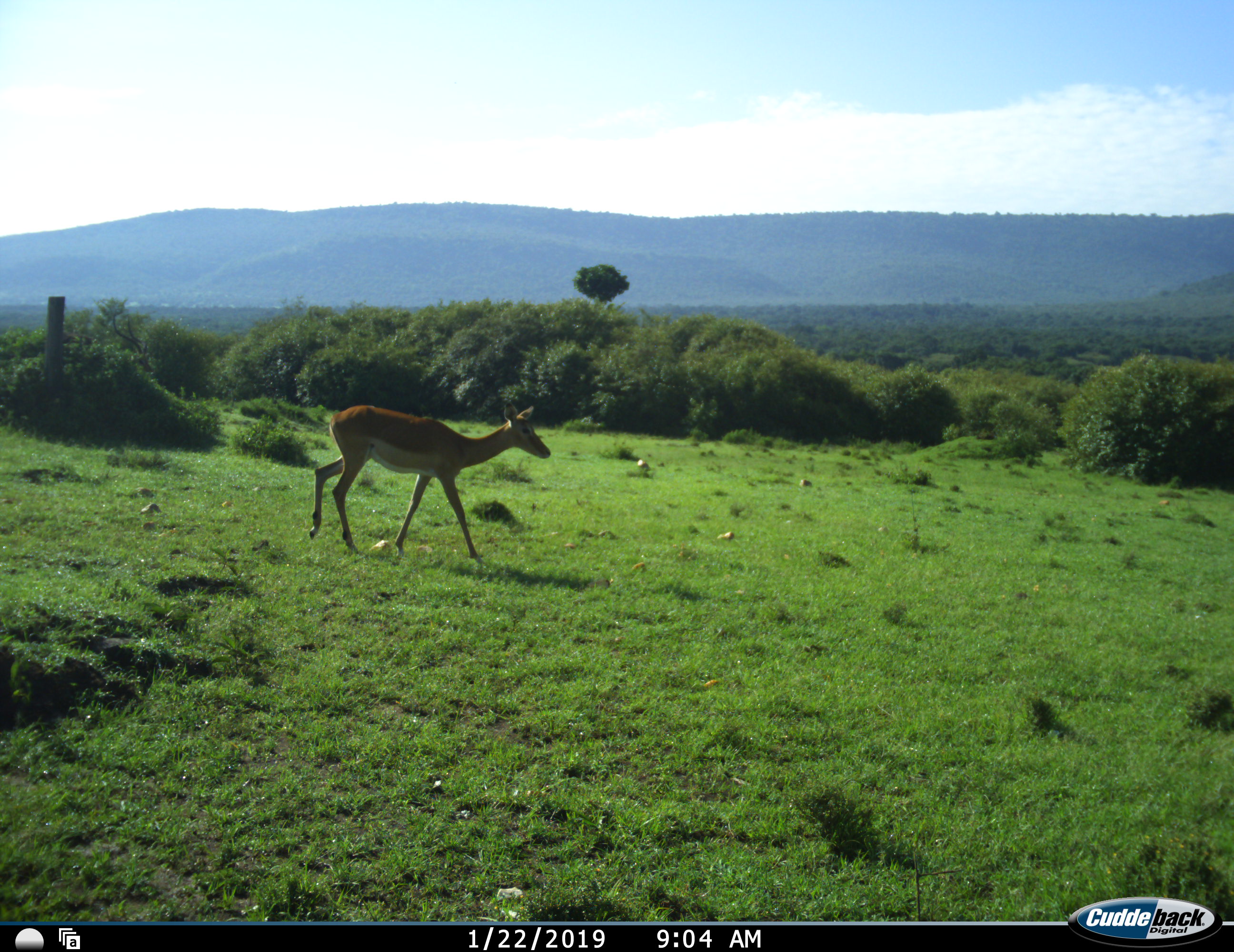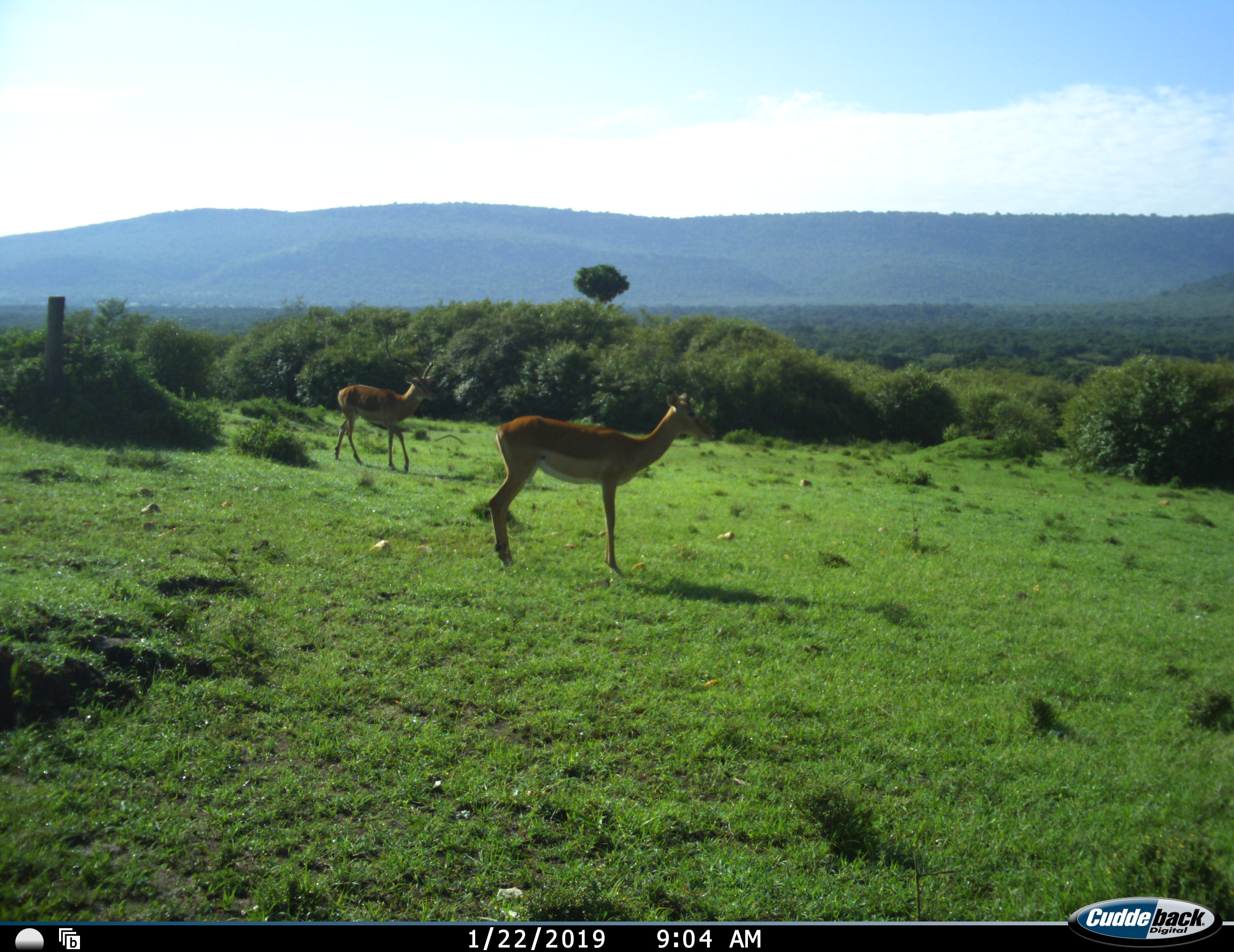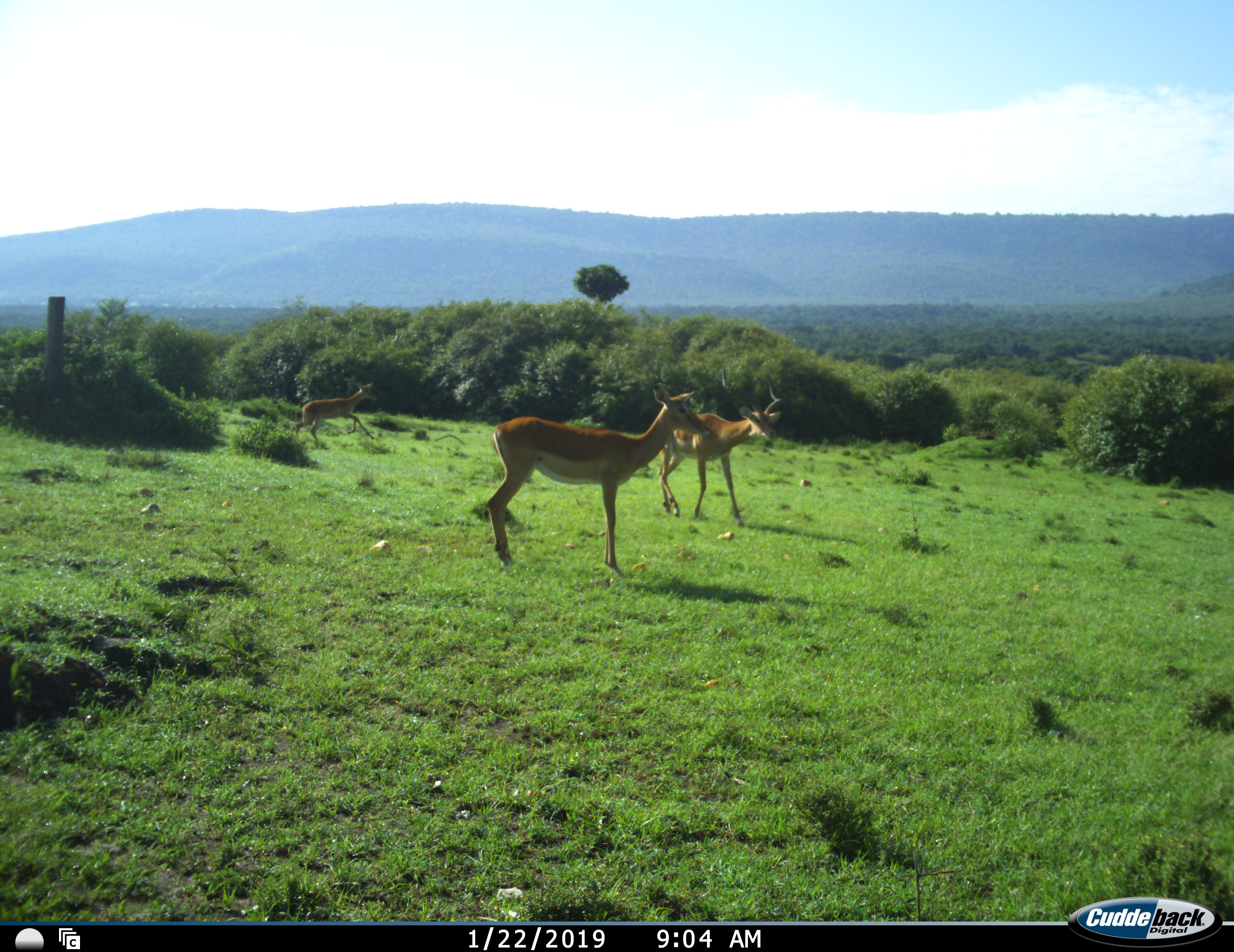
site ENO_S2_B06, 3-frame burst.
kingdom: Animalia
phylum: Chordata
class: Mammalia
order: Artiodactyla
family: Bovidae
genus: Aepyceros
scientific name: Aepyceros melampus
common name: impala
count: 3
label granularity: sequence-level